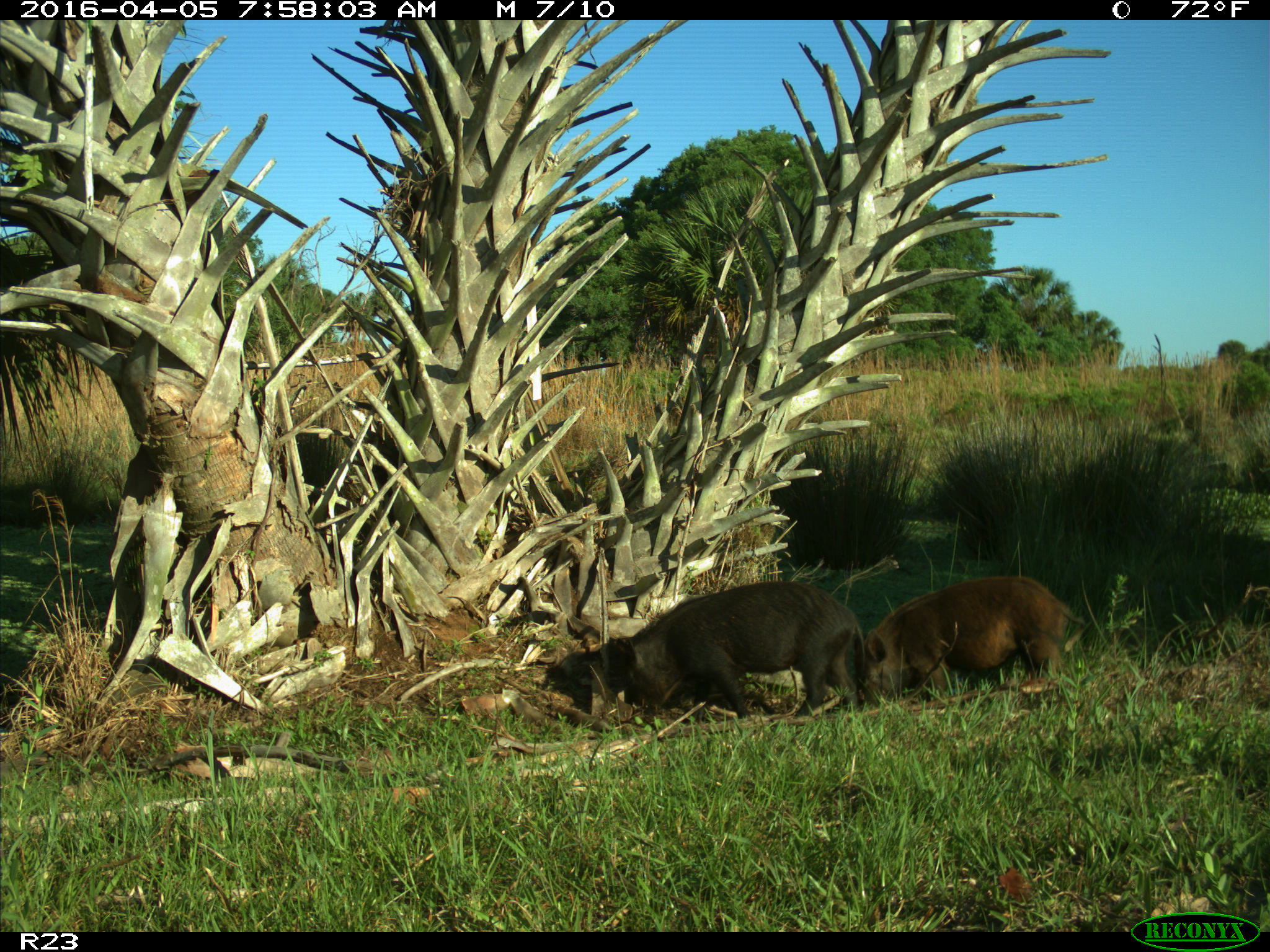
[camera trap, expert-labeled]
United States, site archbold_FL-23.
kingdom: Animalia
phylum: Chordata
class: Mammalia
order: Artiodactyla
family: Suidae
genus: Sus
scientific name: Sus scrofa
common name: wild boar